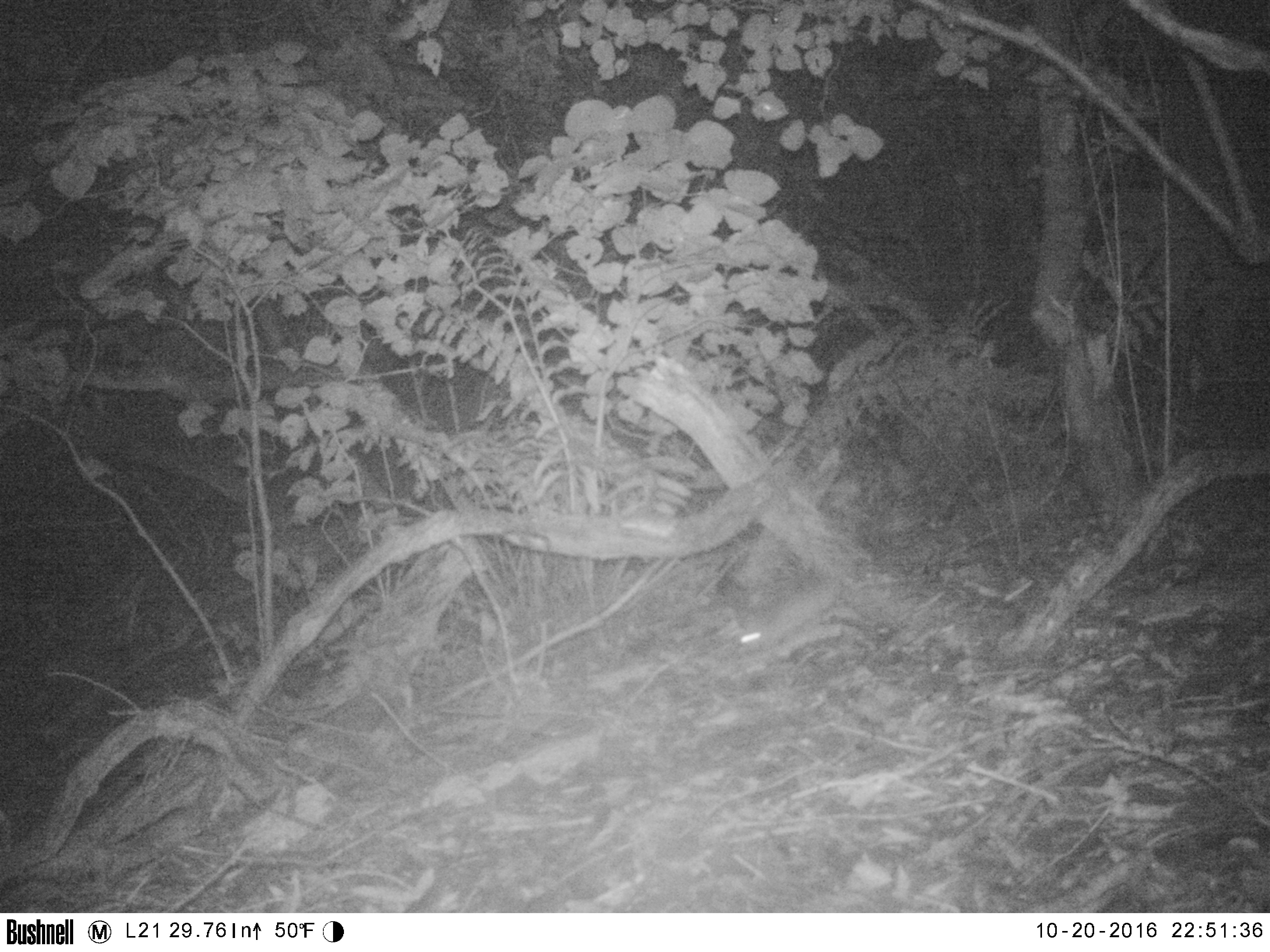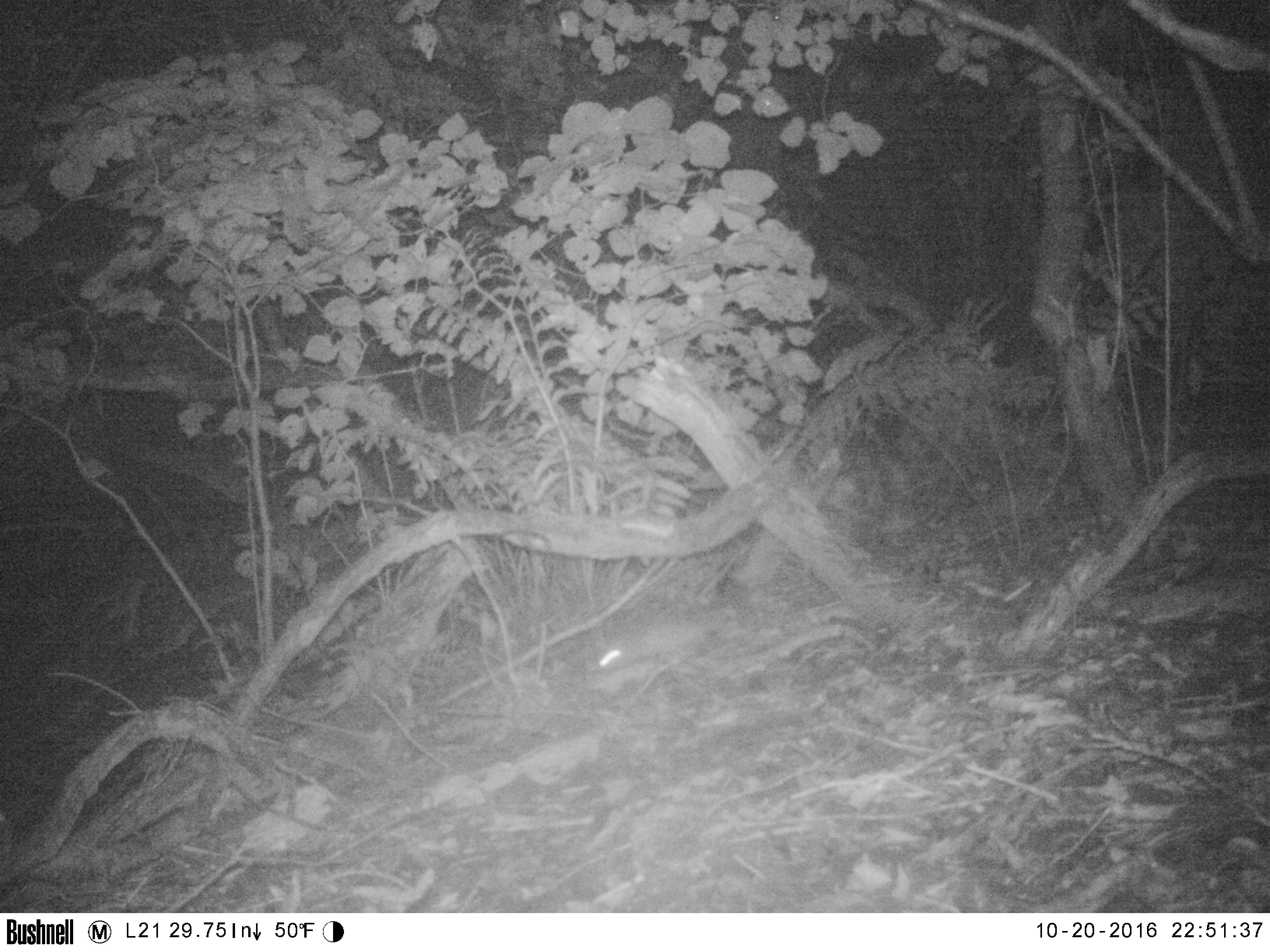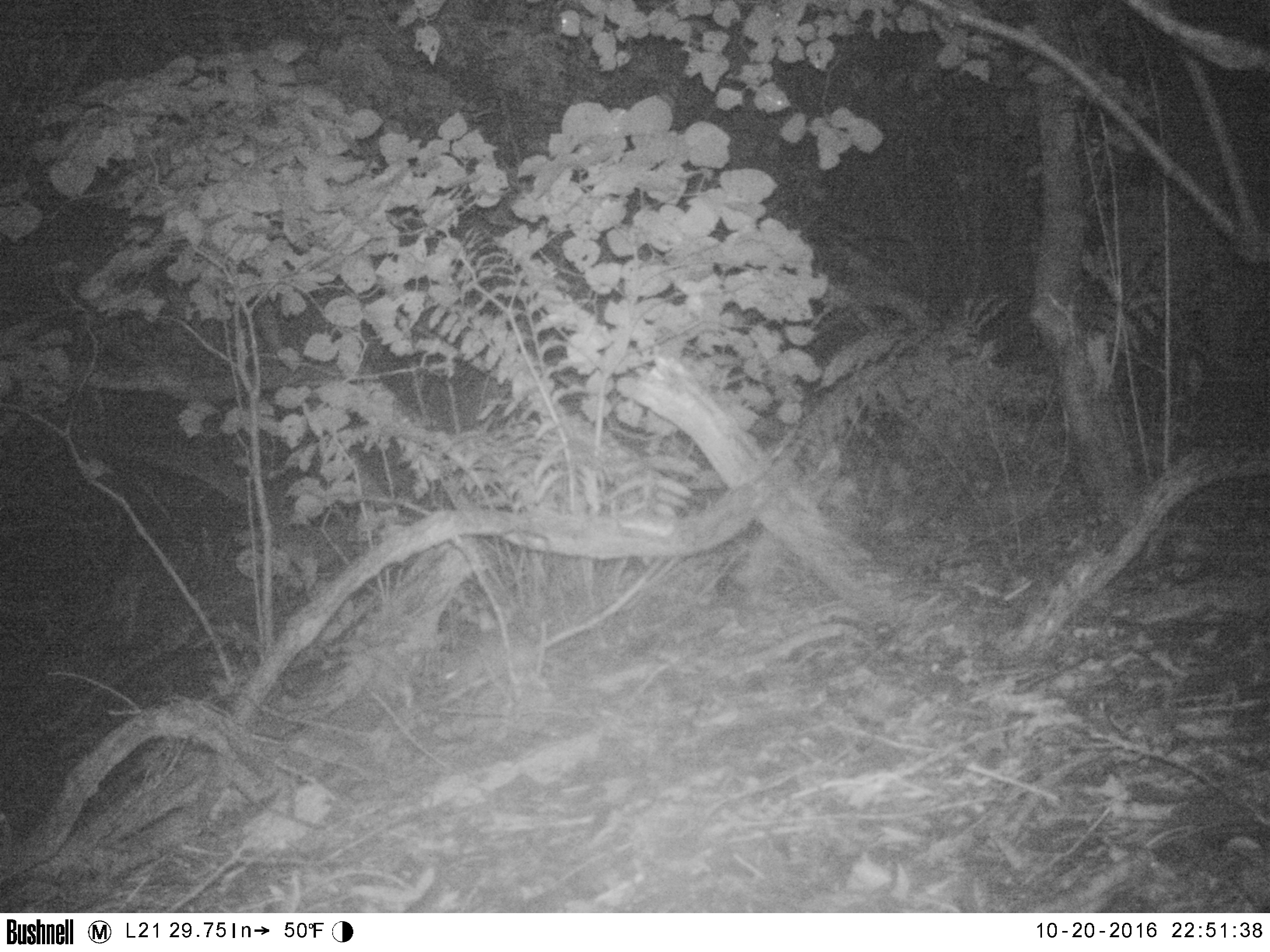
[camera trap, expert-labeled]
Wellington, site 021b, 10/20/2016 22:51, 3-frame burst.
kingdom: Animalia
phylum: Chordata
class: Mammalia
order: Rodentia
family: Muridae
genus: Rattus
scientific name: Rattus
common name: rat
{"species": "rat (Rattus)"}